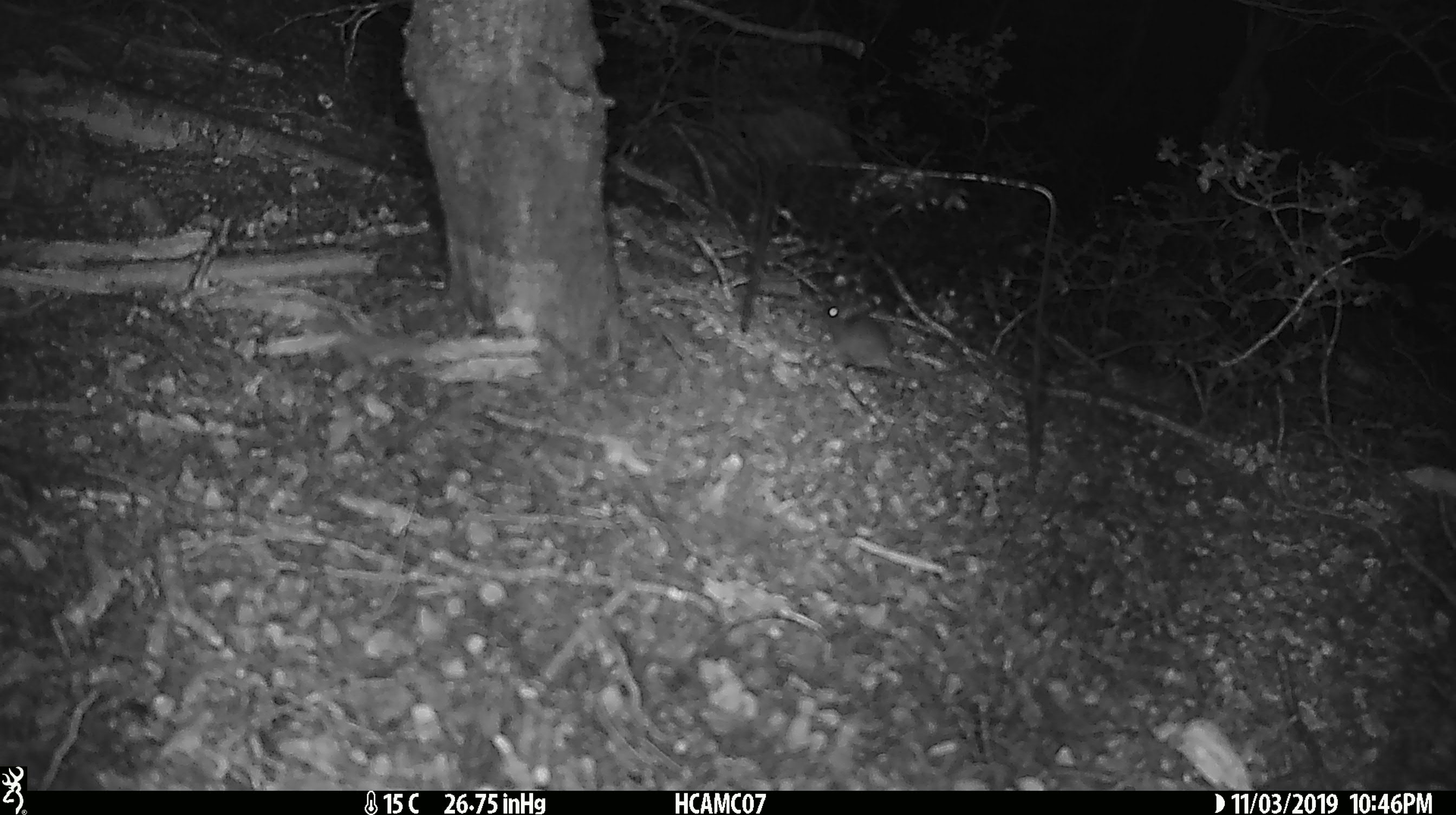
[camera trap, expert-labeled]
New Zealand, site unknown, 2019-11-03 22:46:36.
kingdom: Animalia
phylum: Chordata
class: Mammalia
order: Rodentia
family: Muridae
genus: Mus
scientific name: Mus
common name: mouse